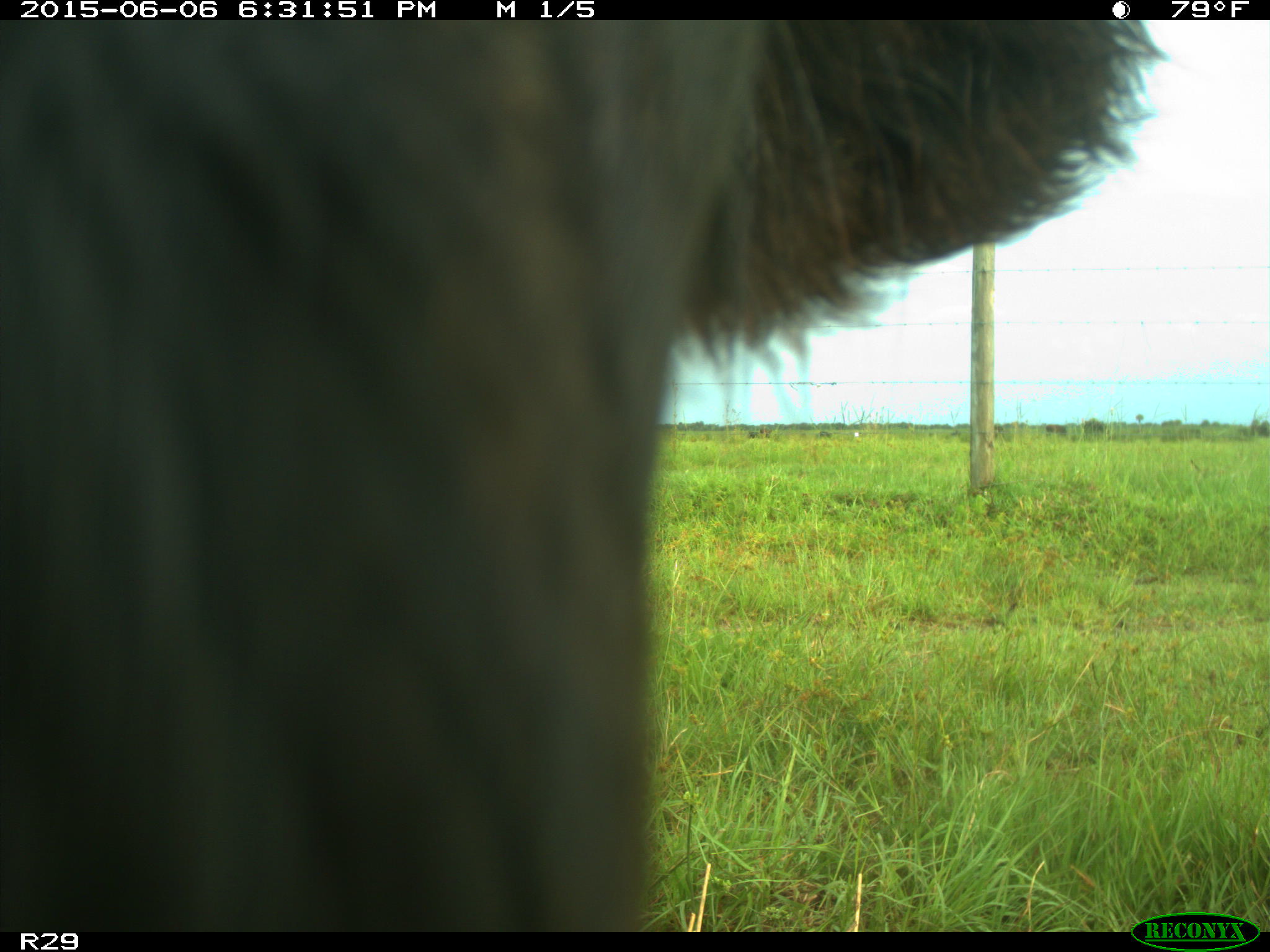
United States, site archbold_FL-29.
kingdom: Animalia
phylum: Chordata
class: Mammalia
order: Artiodactyla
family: Bovidae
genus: Bos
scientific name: Bos taurus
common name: domestic cow